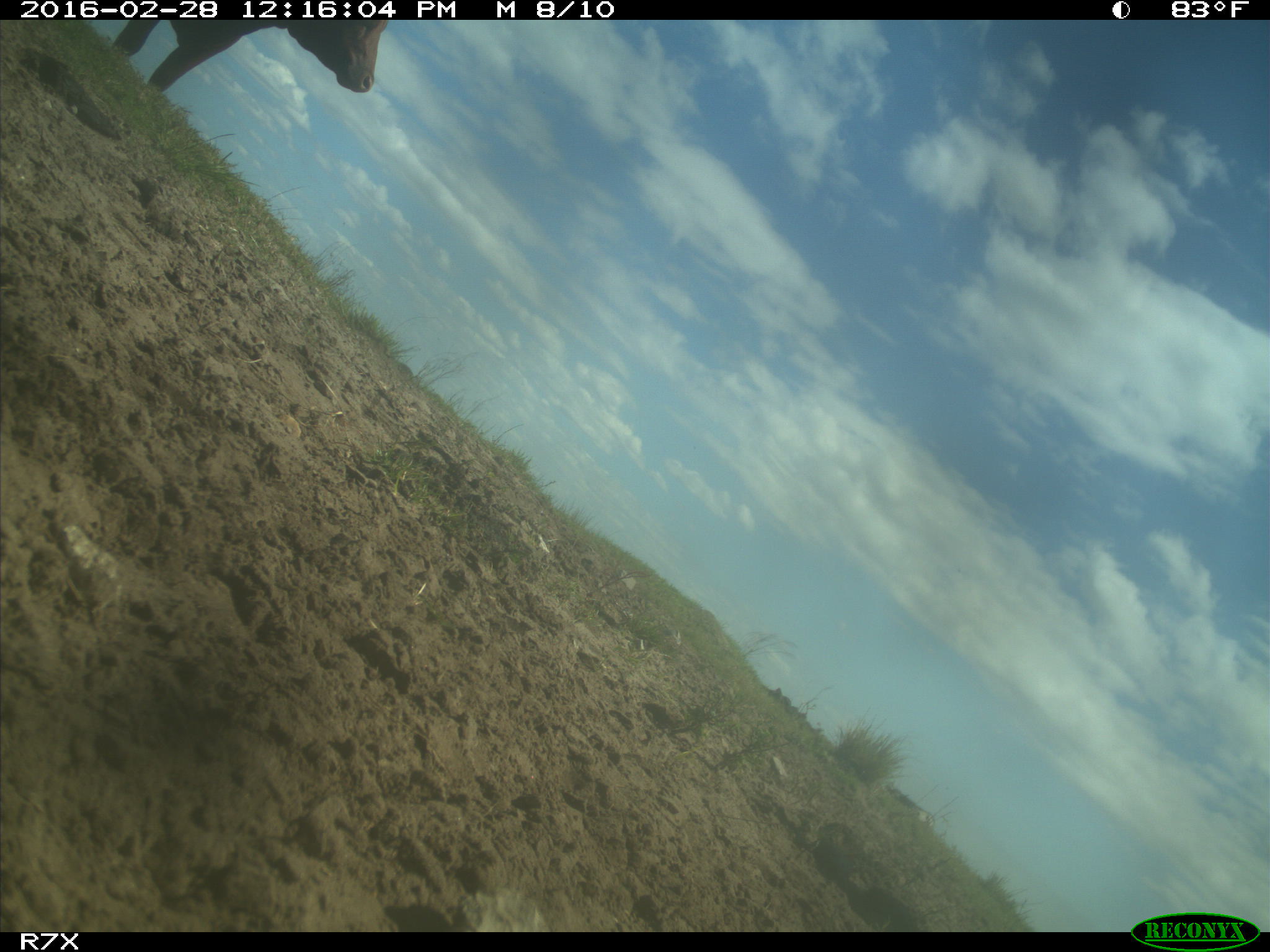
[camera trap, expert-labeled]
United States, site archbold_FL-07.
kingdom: Animalia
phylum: Chordata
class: Mammalia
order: Artiodactyla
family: Bovidae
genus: Bos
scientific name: Bos taurus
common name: domestic cow